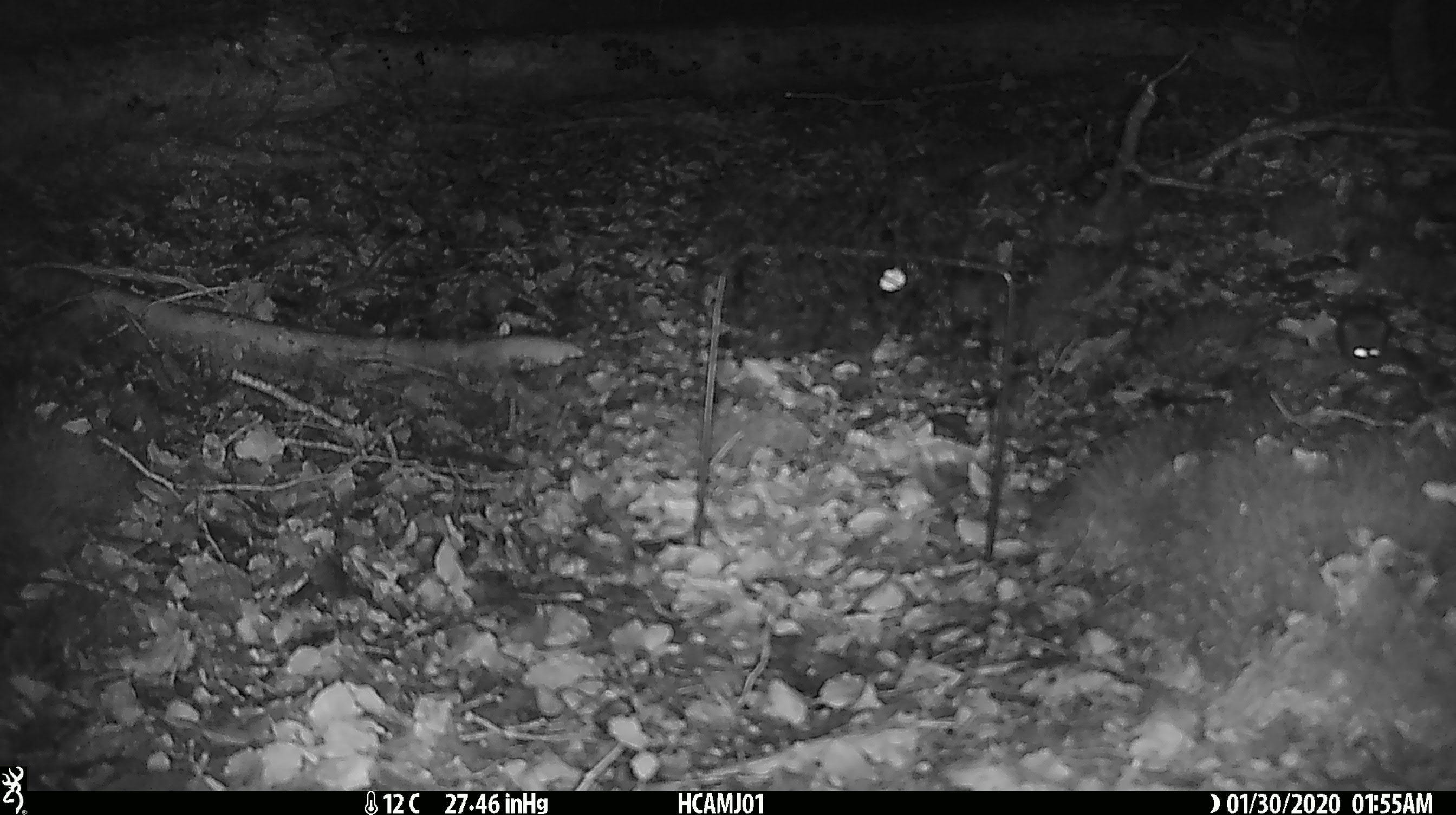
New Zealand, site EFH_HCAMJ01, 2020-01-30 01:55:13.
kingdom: Animalia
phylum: Chordata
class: Mammalia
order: Rodentia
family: Muridae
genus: Mus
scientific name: Mus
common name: mouse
Mouse (Mus).